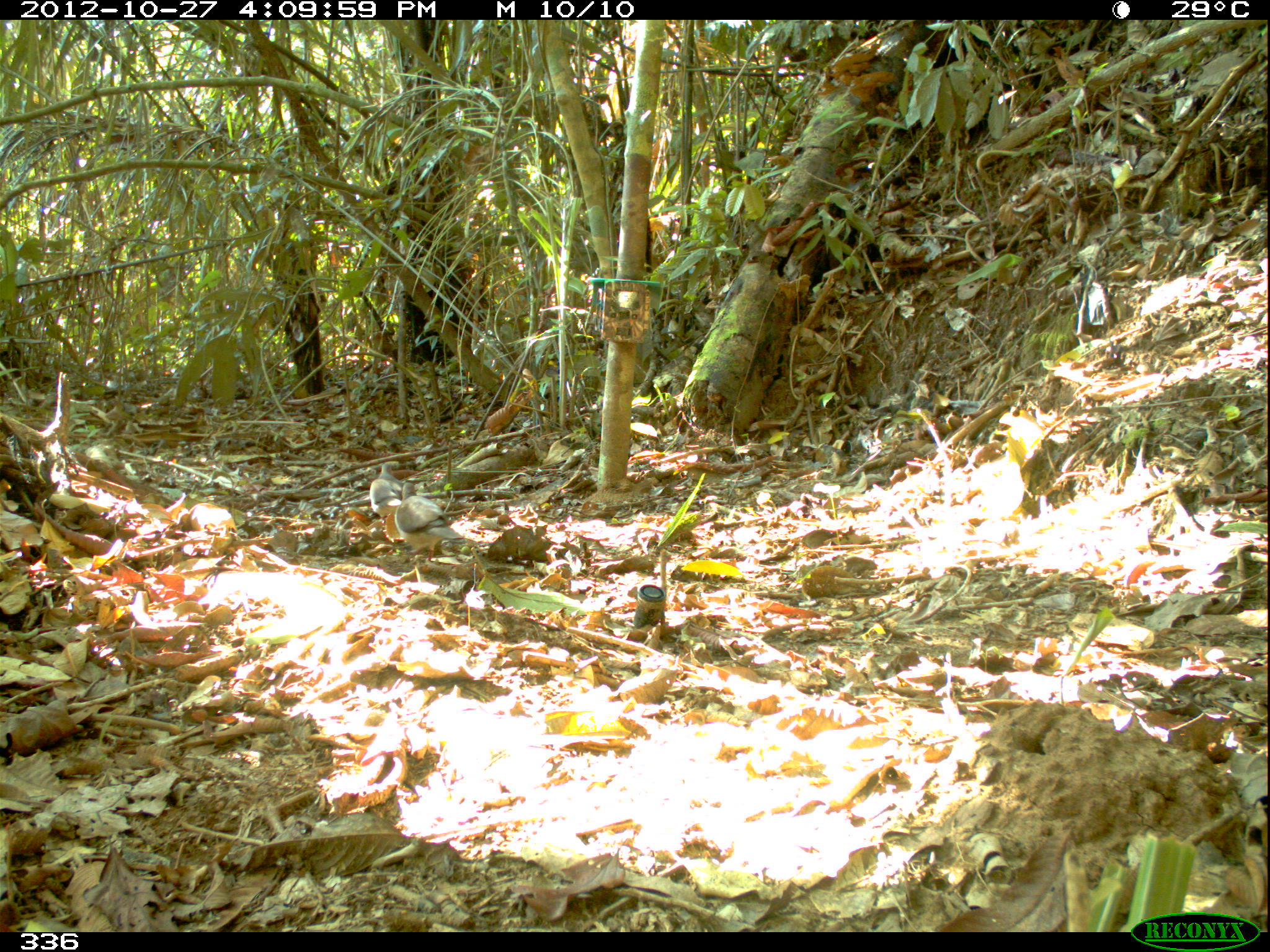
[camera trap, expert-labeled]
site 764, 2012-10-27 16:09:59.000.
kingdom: Animalia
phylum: Chordata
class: Aves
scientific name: Aves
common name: bird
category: unknown bird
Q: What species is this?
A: Unknown bird (bird) (Aves).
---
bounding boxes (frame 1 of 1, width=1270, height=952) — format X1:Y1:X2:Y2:
unknown bird: 394:482:462:562; 369:463:402:522